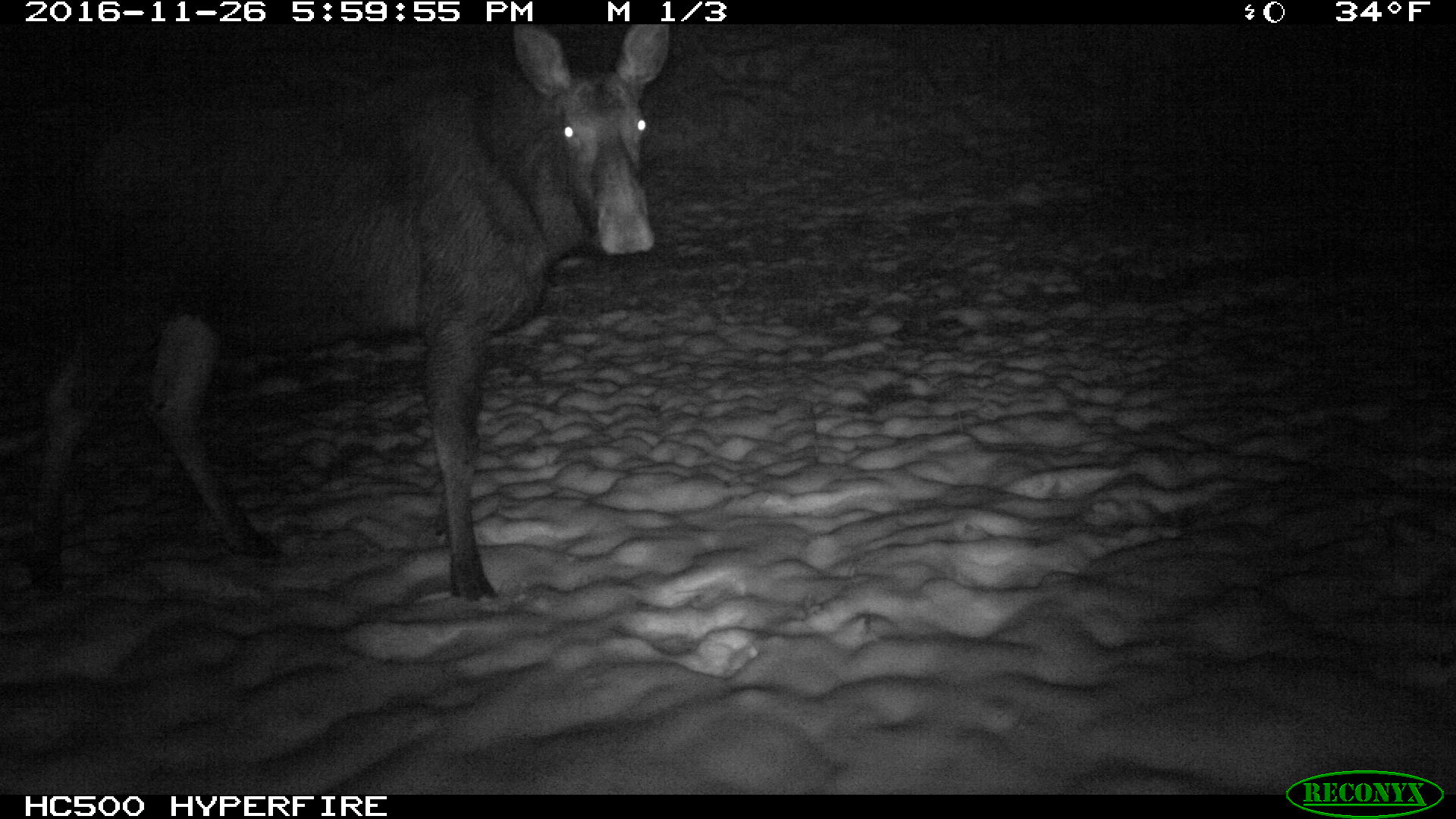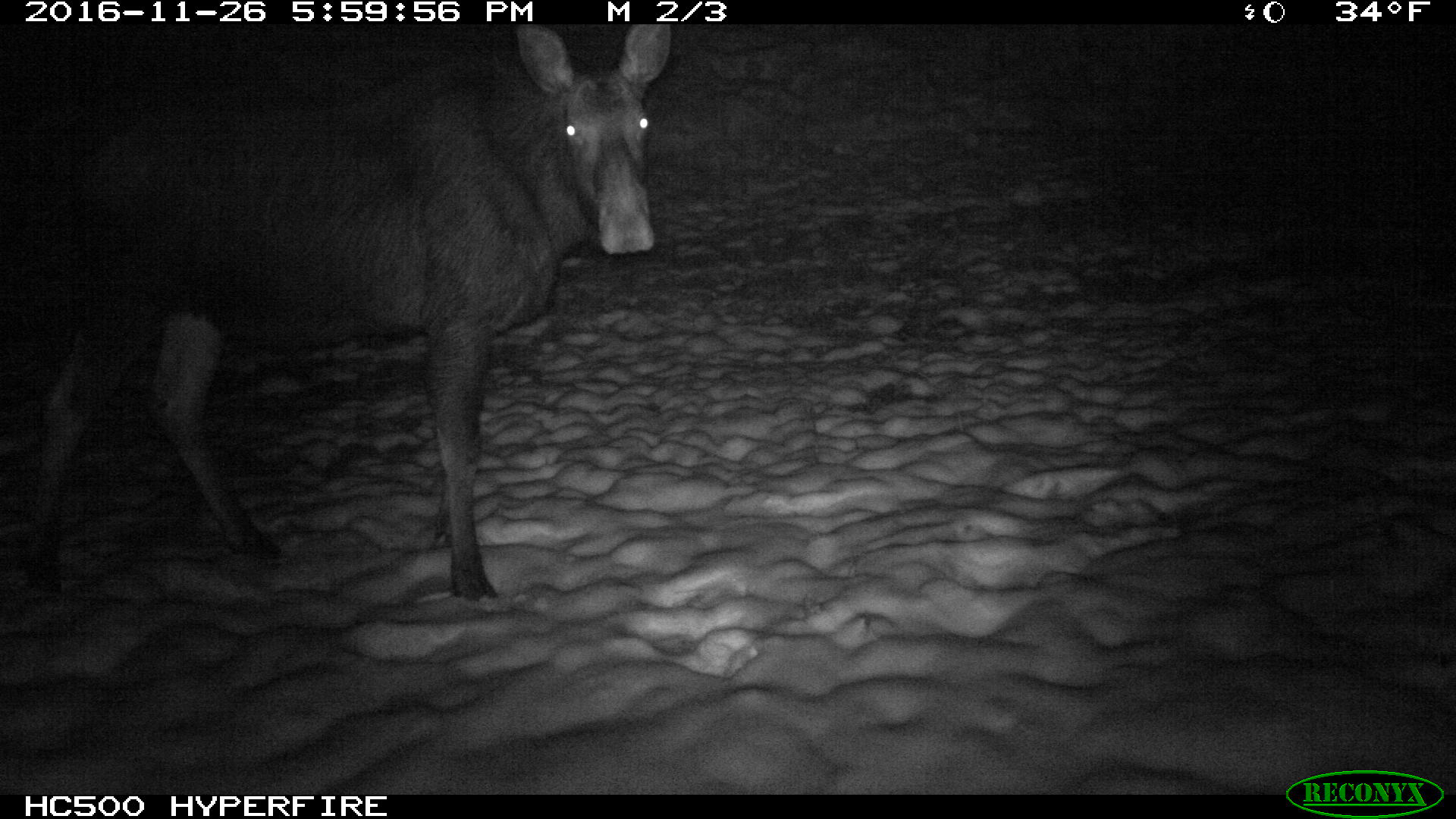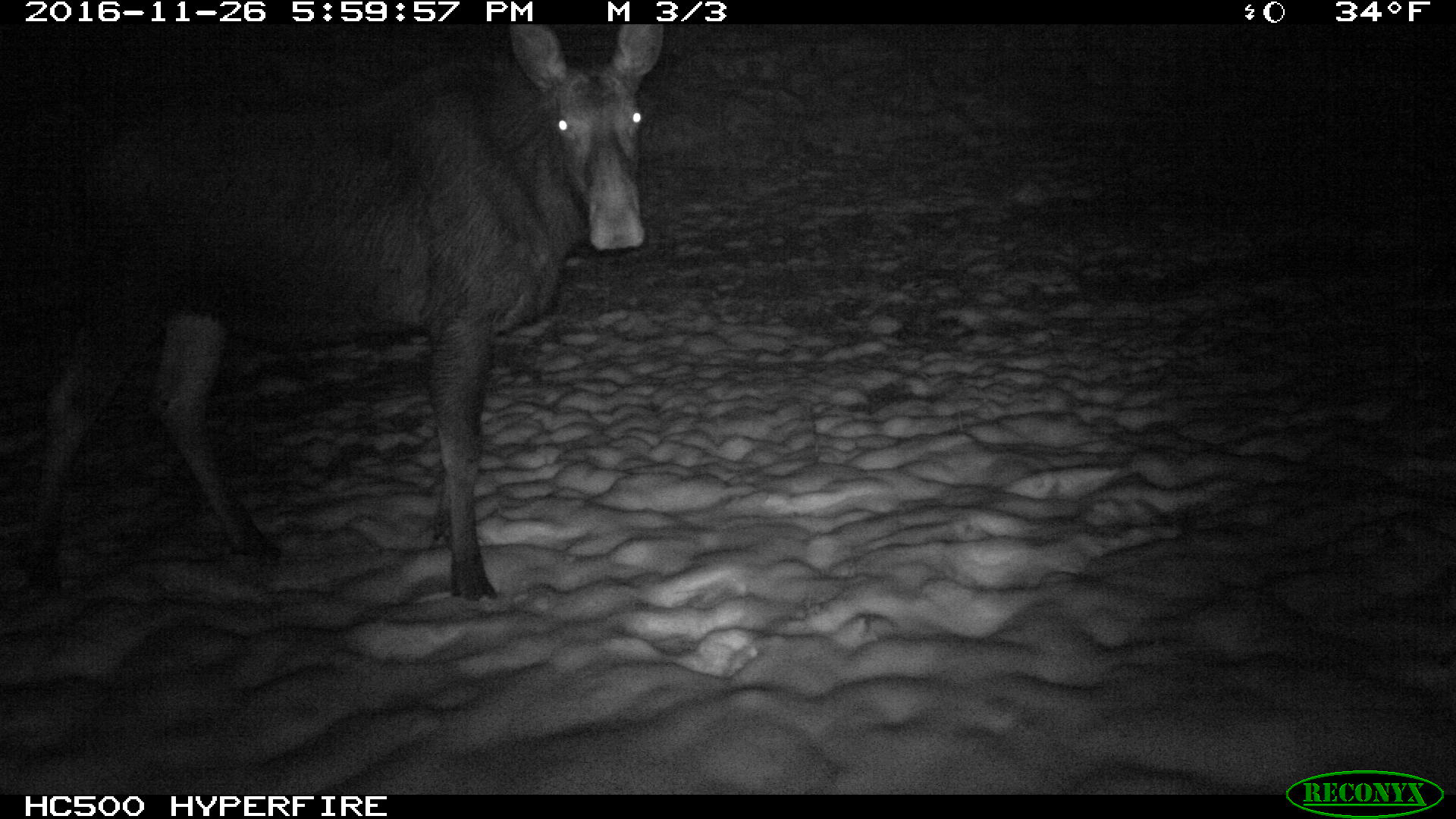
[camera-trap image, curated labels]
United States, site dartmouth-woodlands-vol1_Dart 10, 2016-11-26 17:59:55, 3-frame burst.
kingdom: Animalia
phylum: Chordata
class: Mammalia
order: Artiodactyla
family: Cervidae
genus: Alces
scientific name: Alces alces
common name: moose